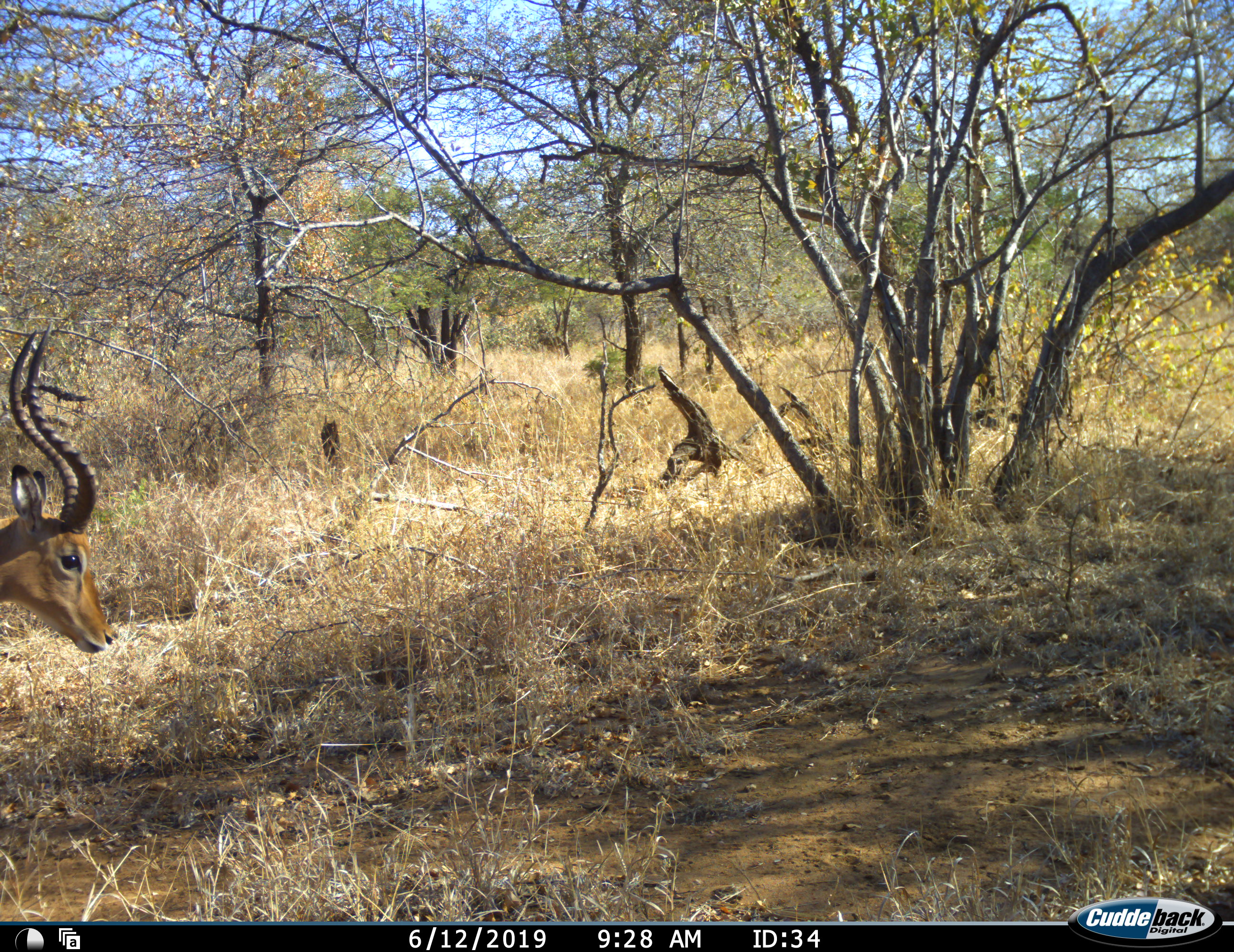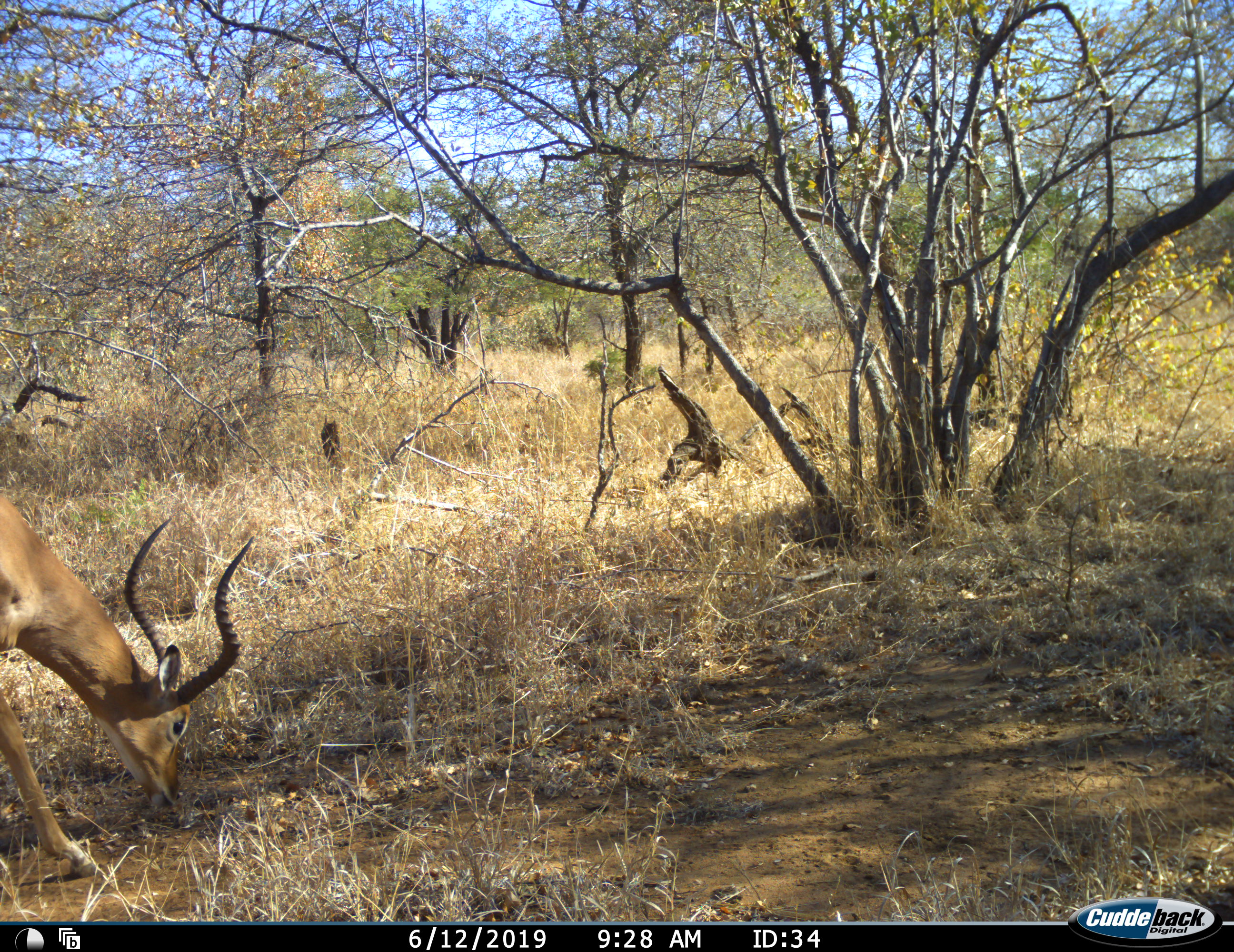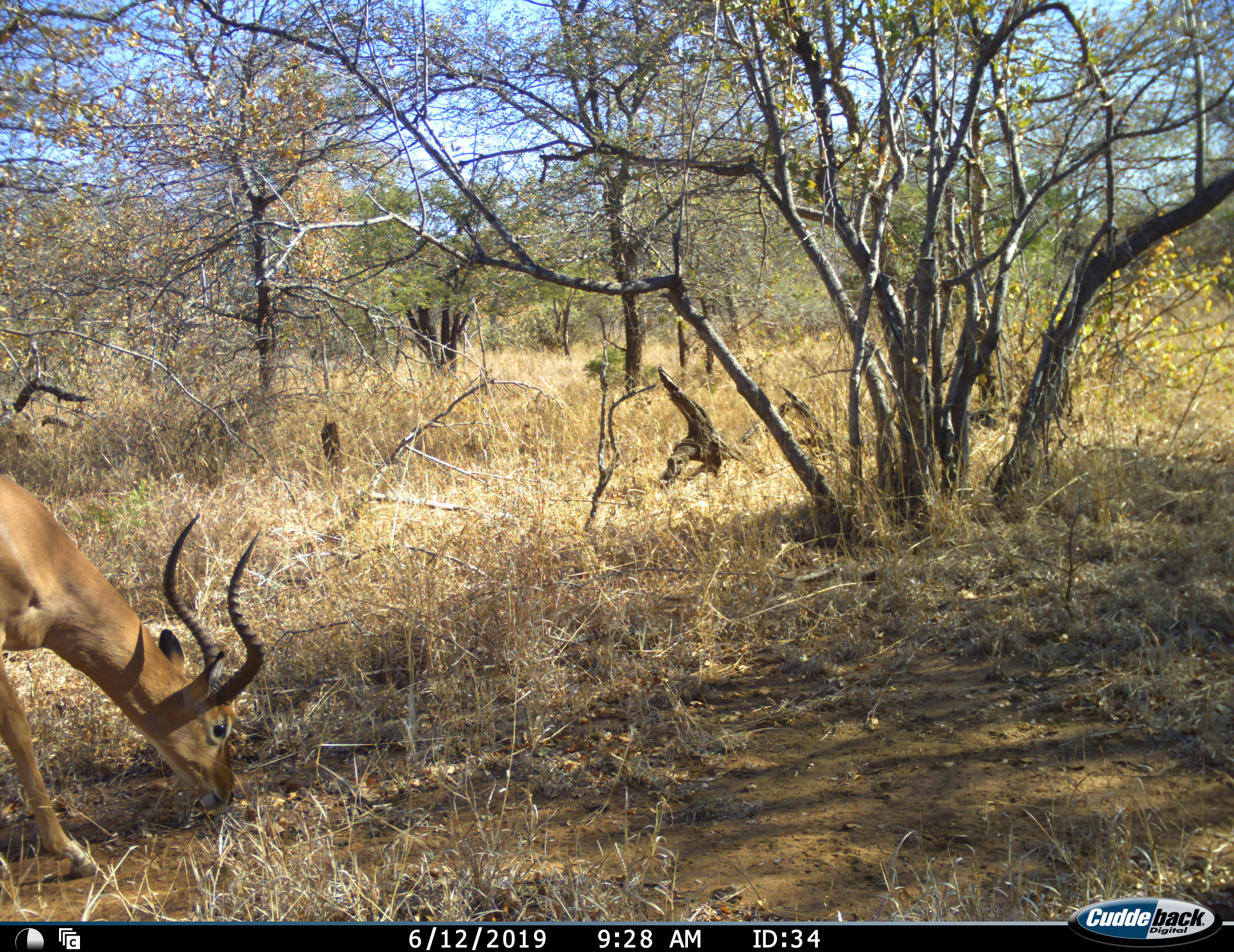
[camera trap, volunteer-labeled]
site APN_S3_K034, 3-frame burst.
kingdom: Animalia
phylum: Chordata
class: Mammalia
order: Artiodactyla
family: Bovidae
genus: Aepyceros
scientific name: Aepyceros melampus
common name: impala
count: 1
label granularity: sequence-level